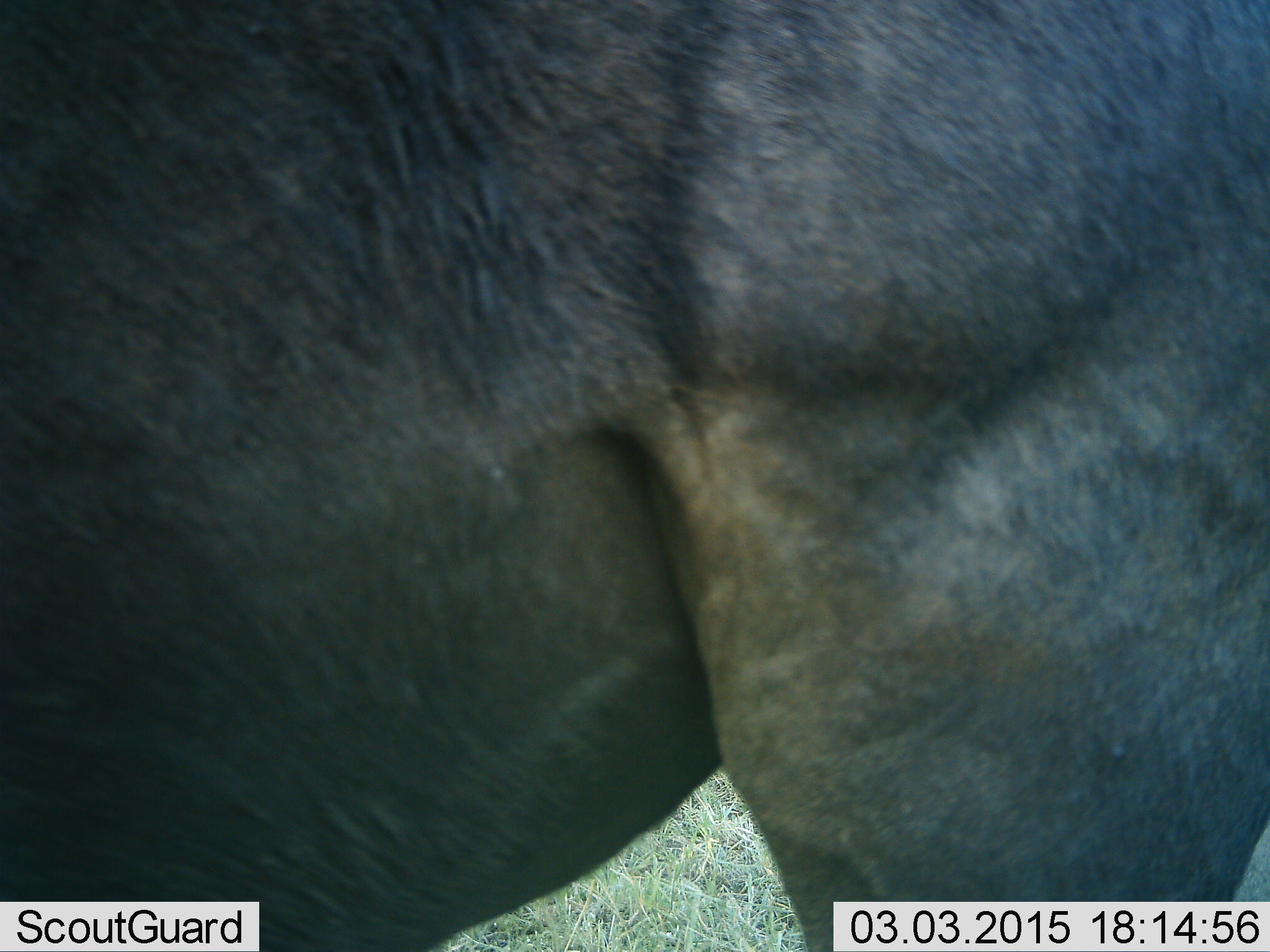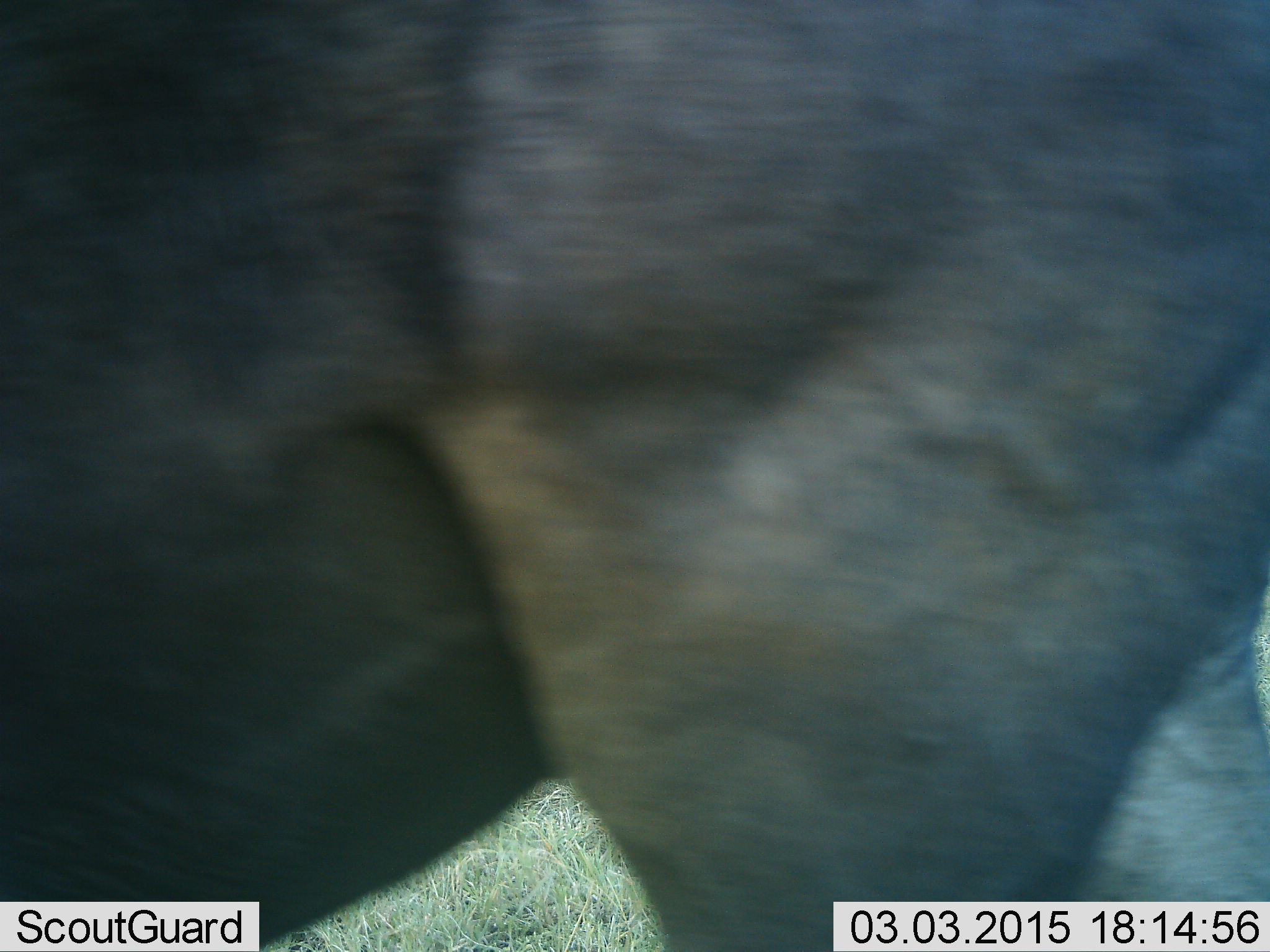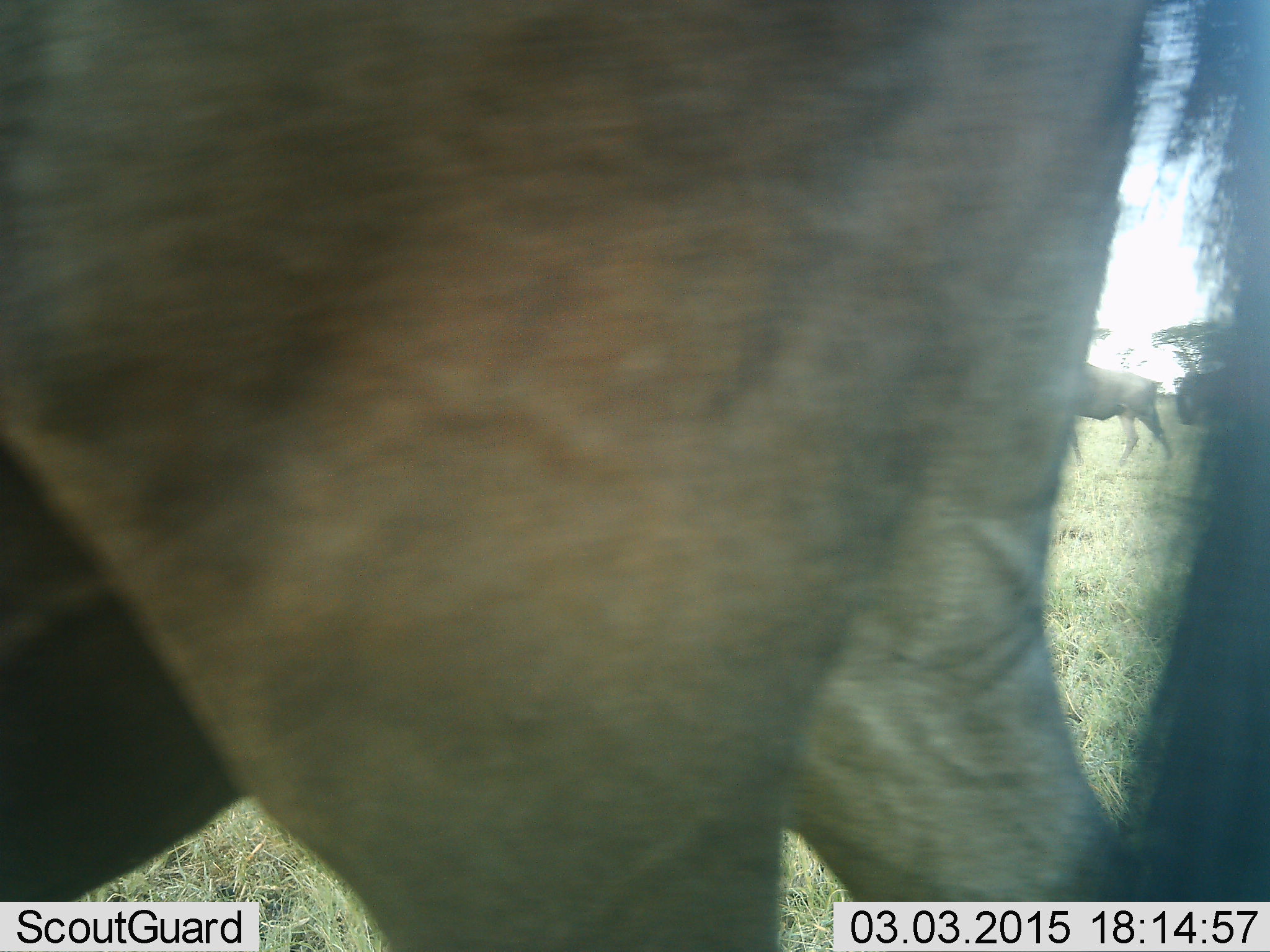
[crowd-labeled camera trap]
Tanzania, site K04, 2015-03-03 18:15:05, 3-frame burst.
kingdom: Animalia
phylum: Chordata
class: Mammalia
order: Artiodactyla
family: Bovidae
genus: Connochaetes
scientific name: Connochaetes taurinus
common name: blue wildebeest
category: wildebeest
Wildebeest (blue wildebeest) (Connochaetes taurinus), count 3. Behavior (volunteer vote fractions): standing 20%, resting 0%, moving 90%, interacting 0%. Young present (vote fraction): 0%. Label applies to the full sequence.